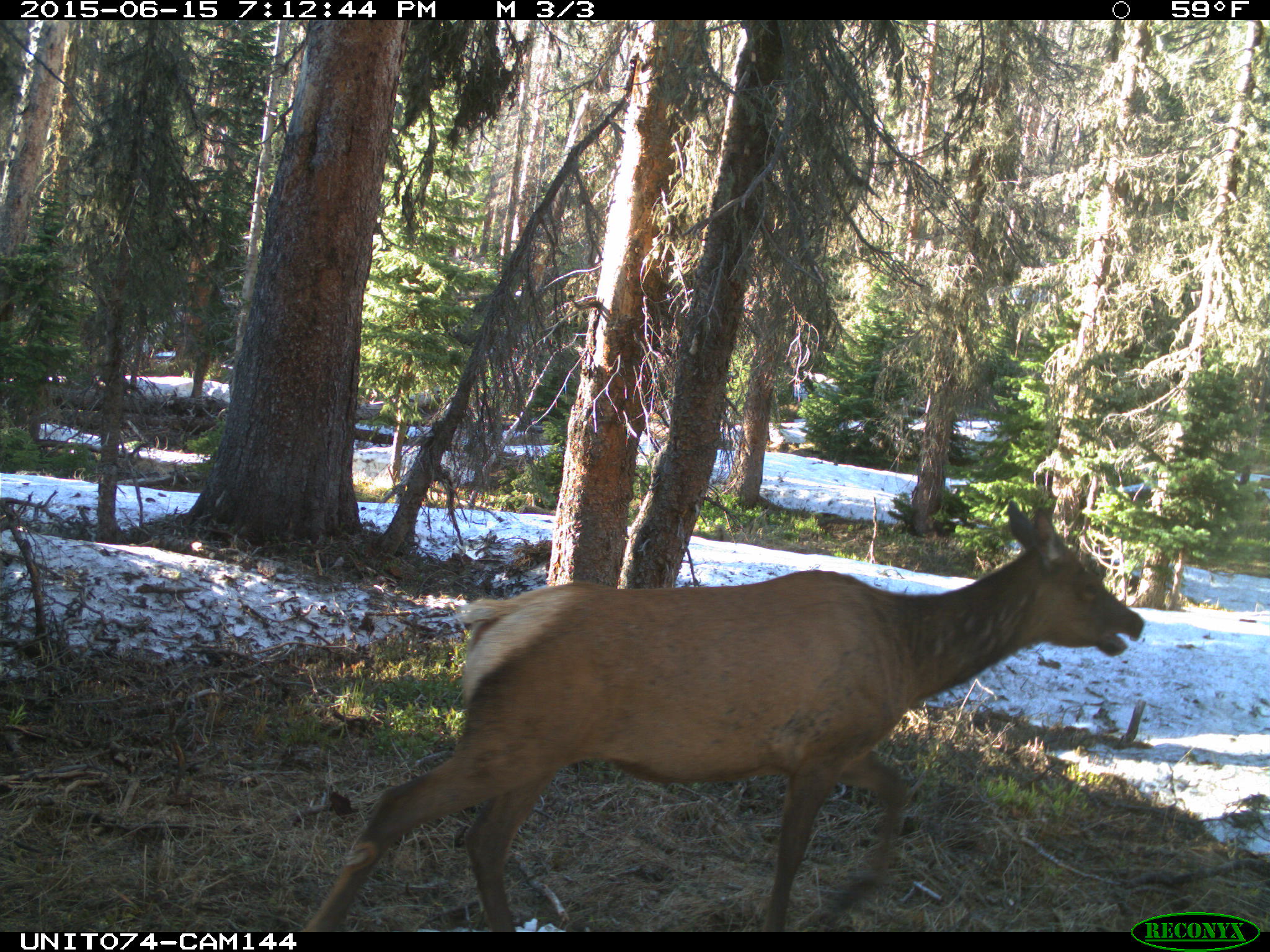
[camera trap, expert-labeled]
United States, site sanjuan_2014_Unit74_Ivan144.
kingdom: Animalia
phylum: Chordata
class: Mammalia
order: Artiodactyla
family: Cervidae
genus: Cervus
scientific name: Cervus elaphus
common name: red deer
Cervus elaphus (red deer).